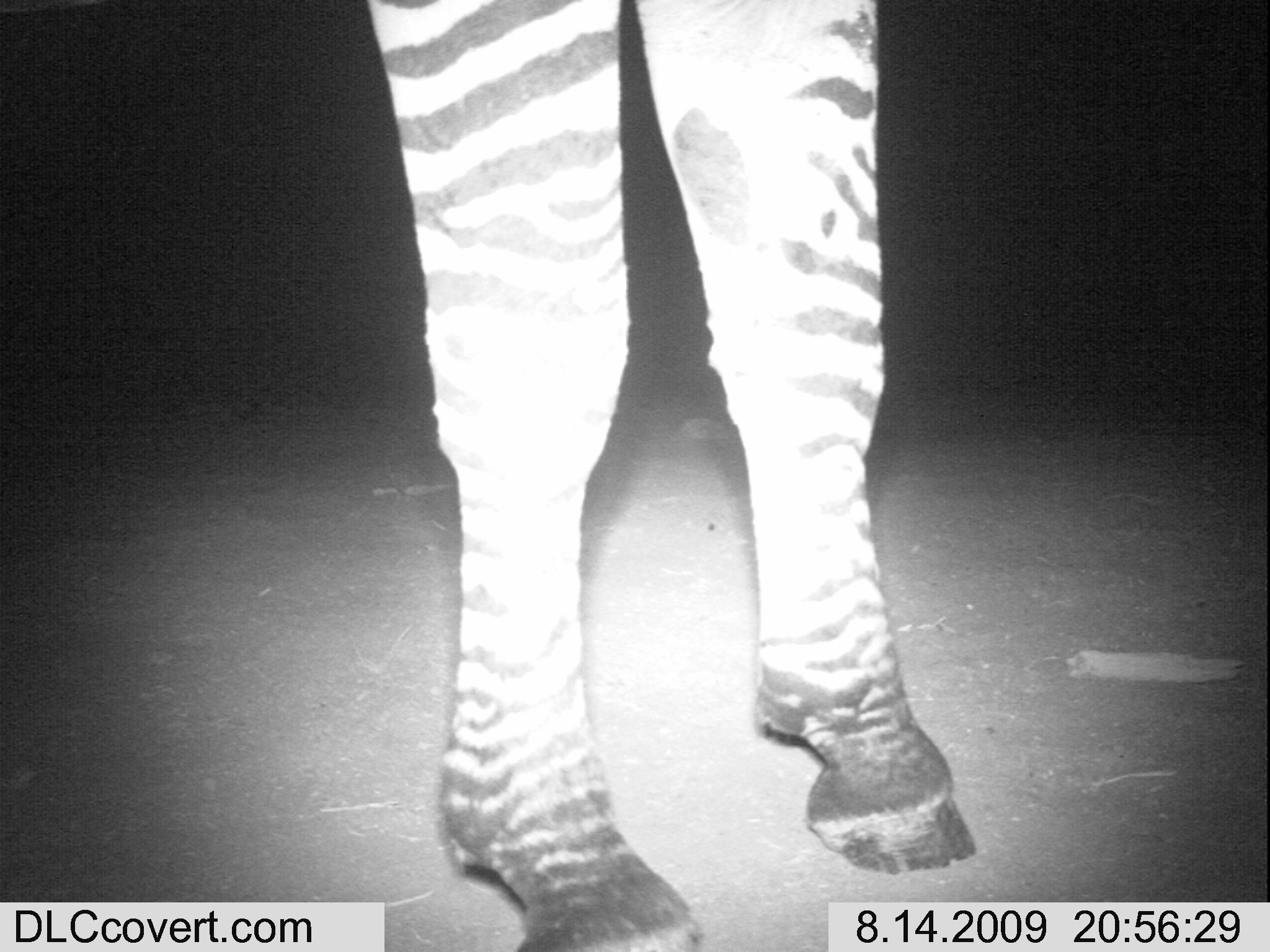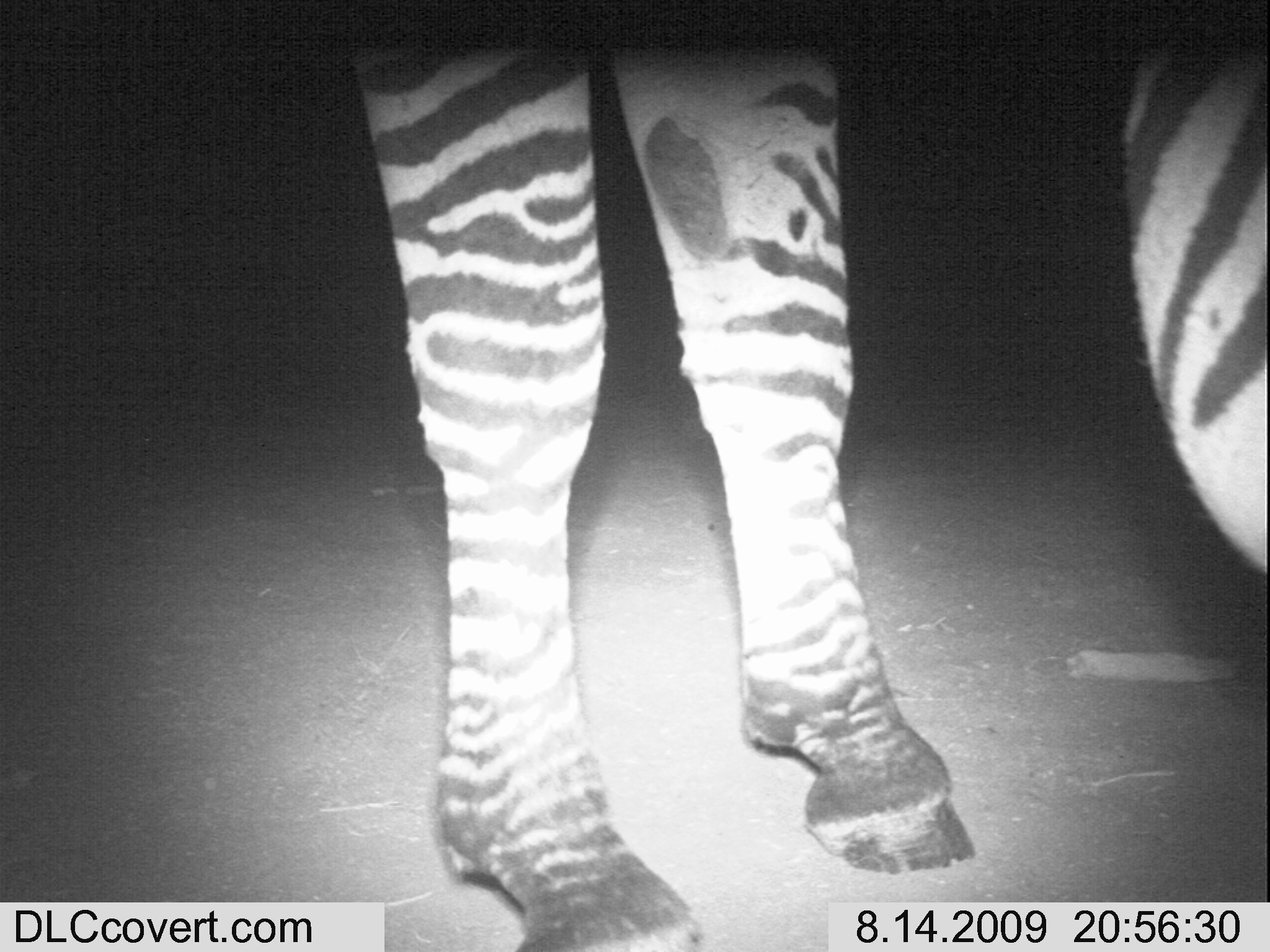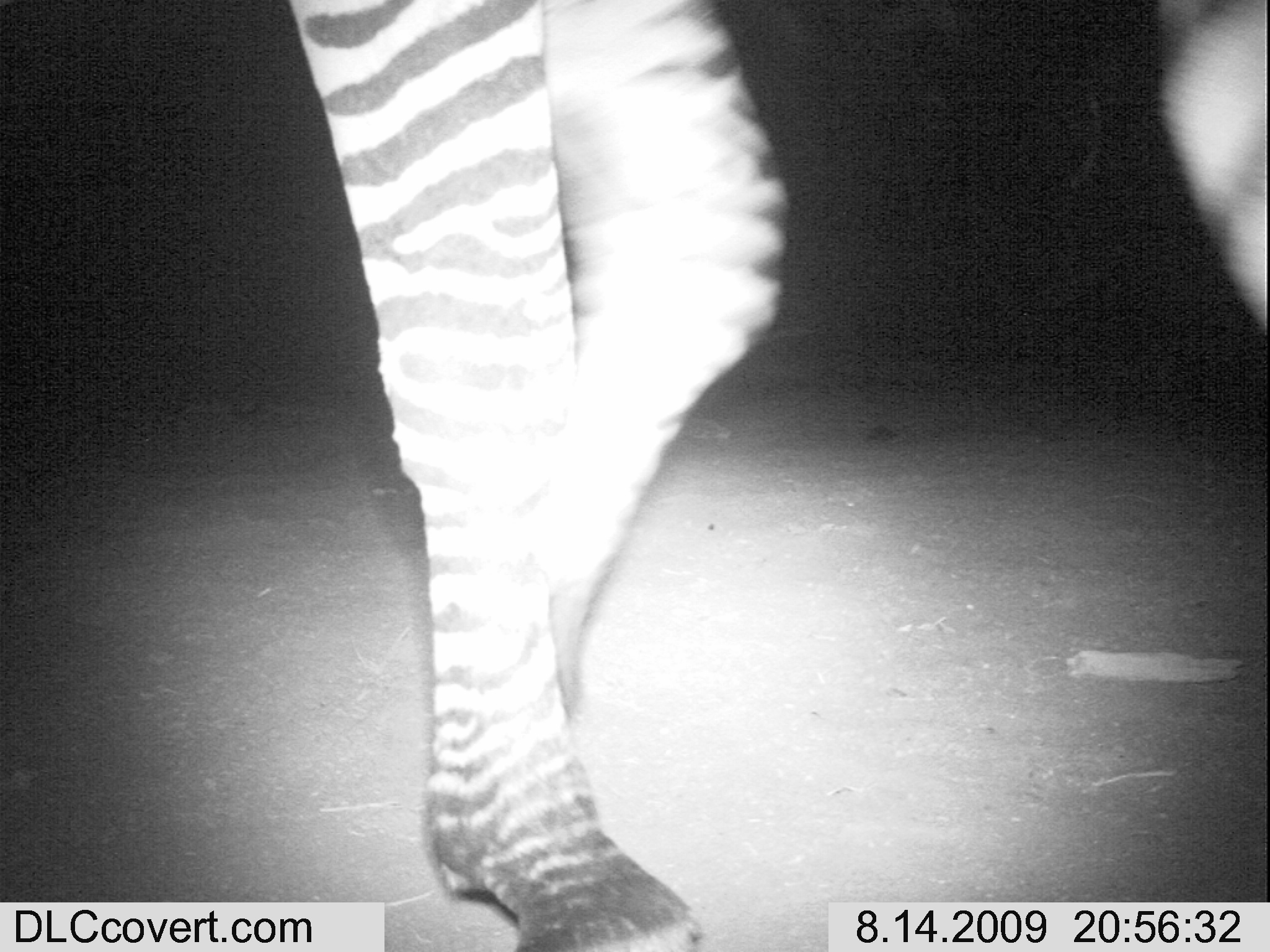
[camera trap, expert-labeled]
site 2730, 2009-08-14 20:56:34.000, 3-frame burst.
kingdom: Animalia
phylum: Chordata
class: Mammalia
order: Perissodactyla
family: Equidae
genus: Equus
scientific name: Equus quagga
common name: plains zebra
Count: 1.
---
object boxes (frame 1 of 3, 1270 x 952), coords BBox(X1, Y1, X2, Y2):
equus quagga: BBox(366, 0, 977, 951)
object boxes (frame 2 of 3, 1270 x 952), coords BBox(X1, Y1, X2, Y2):
equus quagga: BBox(348, 0, 1270, 949)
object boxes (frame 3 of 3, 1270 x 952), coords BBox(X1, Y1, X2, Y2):
equus quagga: BBox(286, 0, 1270, 952)